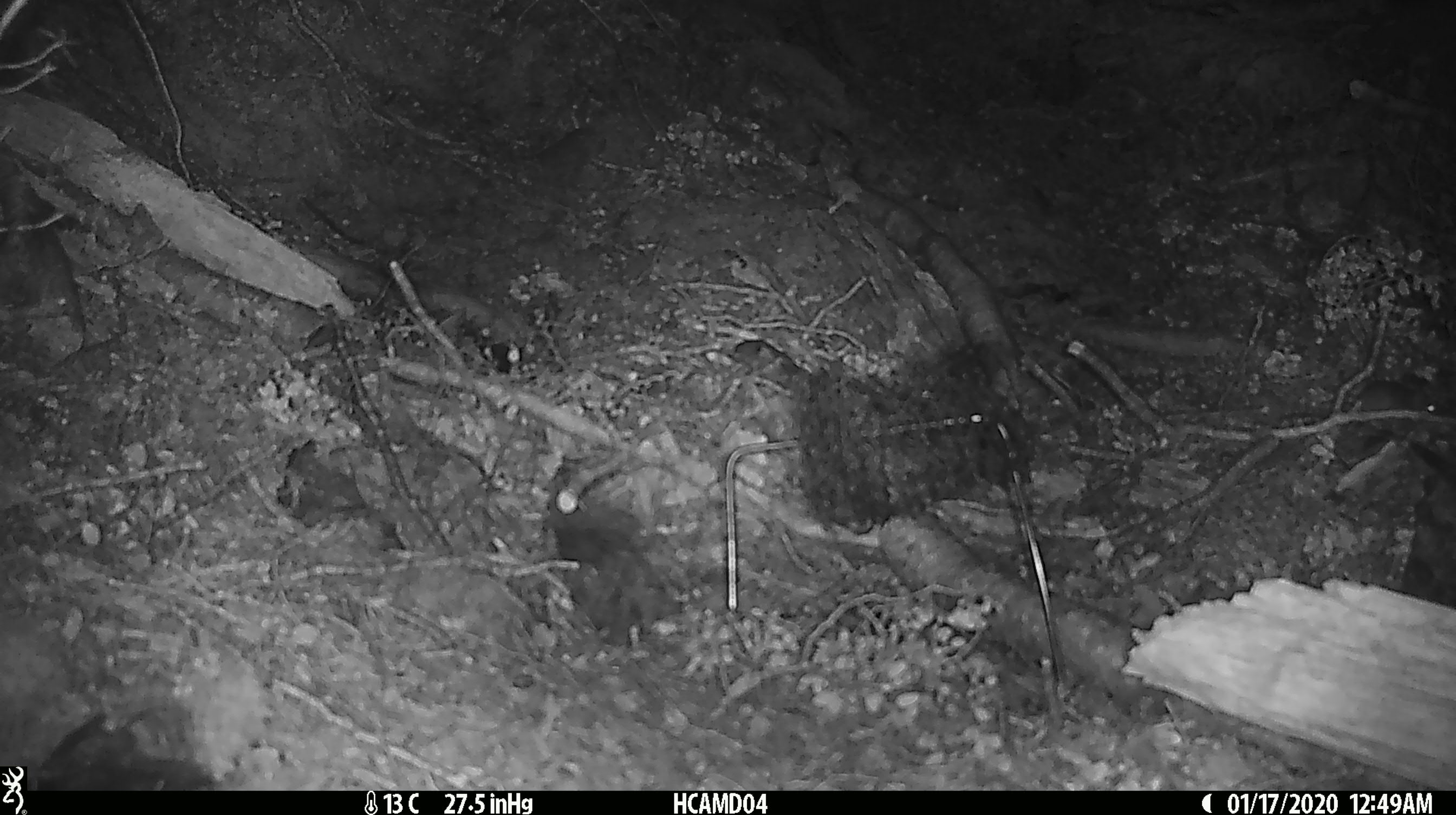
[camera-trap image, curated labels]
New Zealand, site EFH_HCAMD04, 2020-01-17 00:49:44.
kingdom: Animalia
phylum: Chordata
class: Mammalia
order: Rodentia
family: Muridae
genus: Mus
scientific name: Mus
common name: mouse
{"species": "mouse (Mus)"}